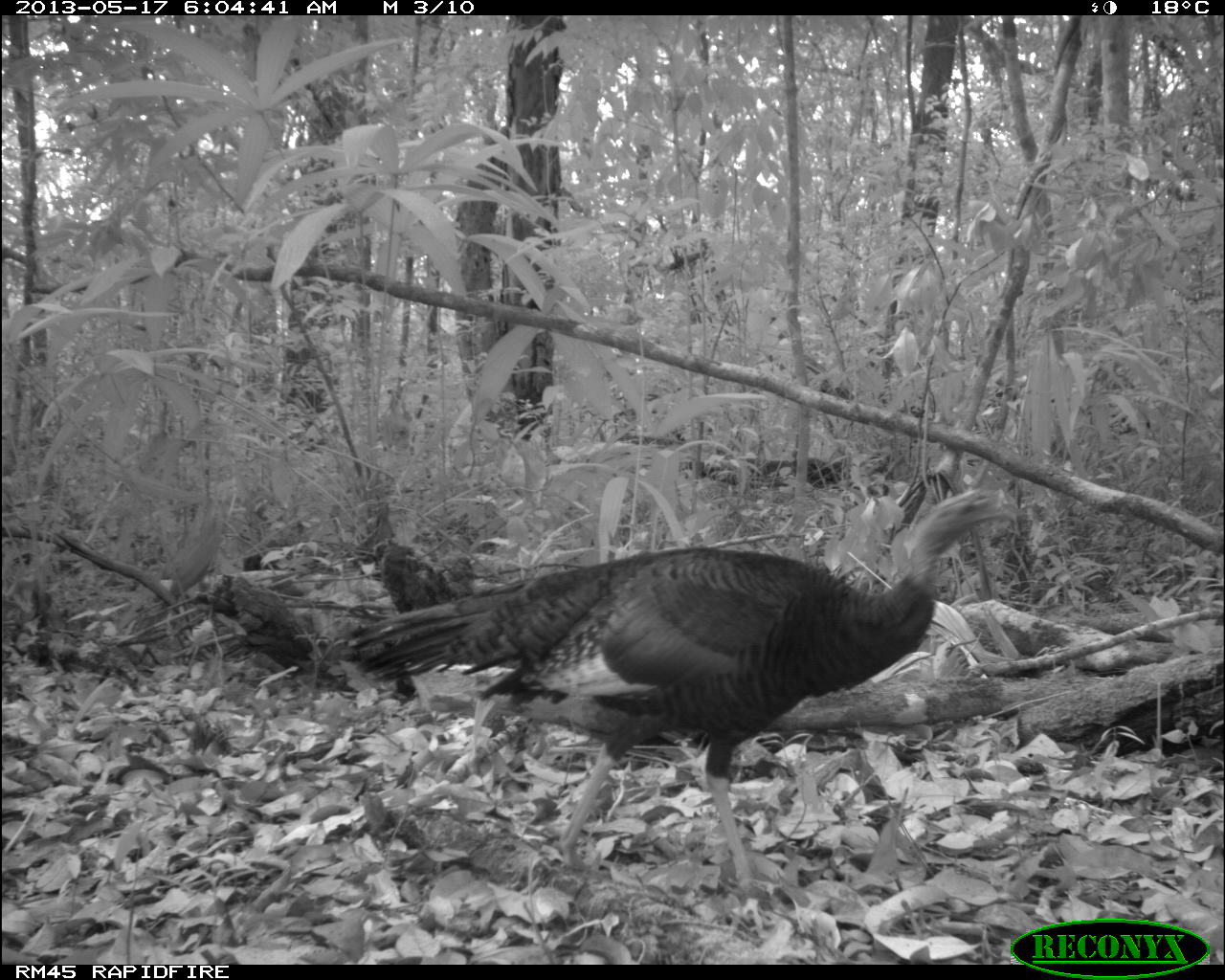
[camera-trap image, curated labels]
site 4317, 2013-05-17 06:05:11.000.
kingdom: Animalia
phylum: Chordata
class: Aves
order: Galliformes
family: Phasianidae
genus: Meleagris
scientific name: Meleagris ocellata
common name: ocellated turkey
Meleagris ocellata (ocellated turkey), count 1, sex female.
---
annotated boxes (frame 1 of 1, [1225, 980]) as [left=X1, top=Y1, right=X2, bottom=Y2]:
meleagris ocellata: [left=344, top=484, right=1029, bottom=895]